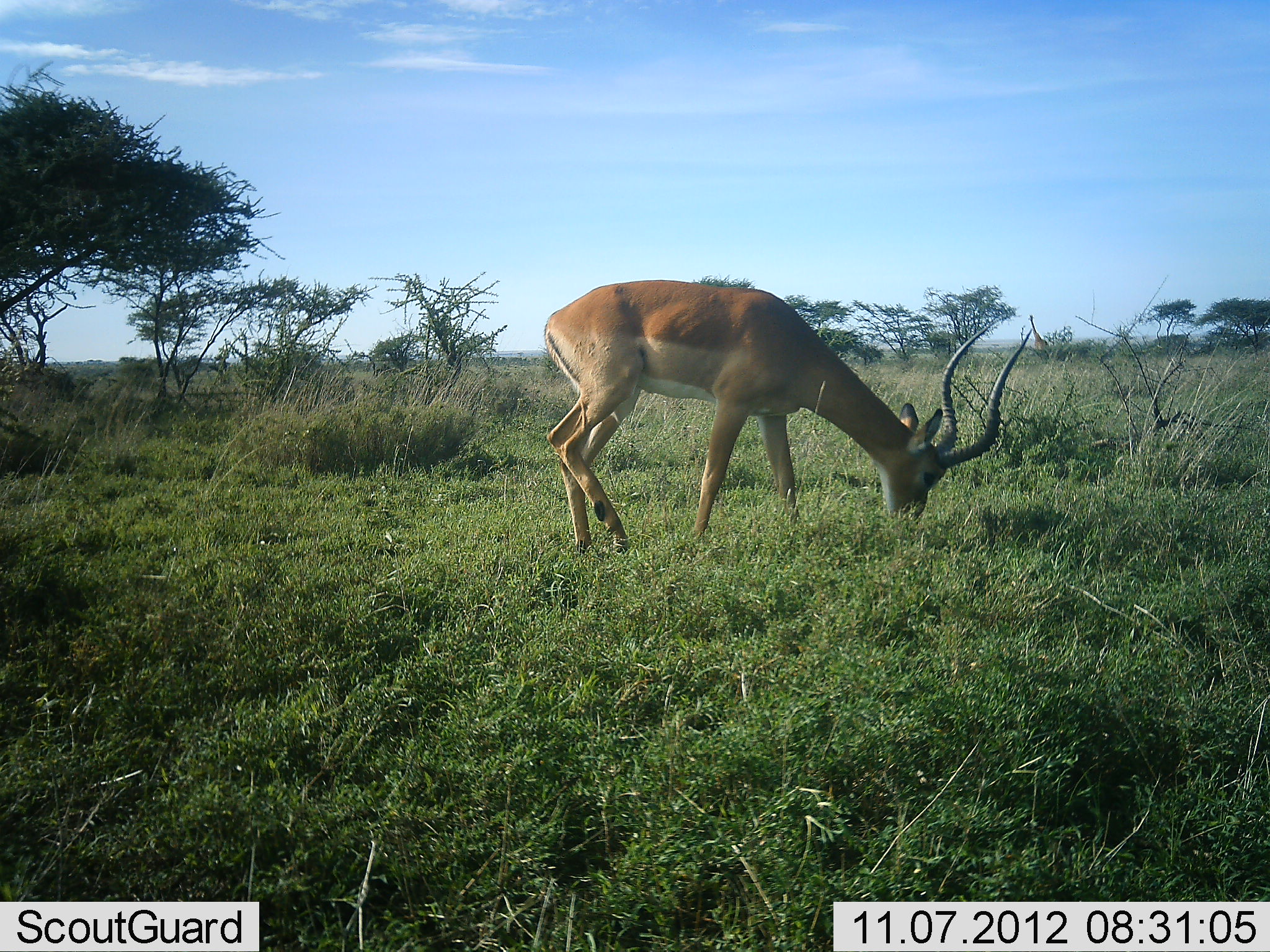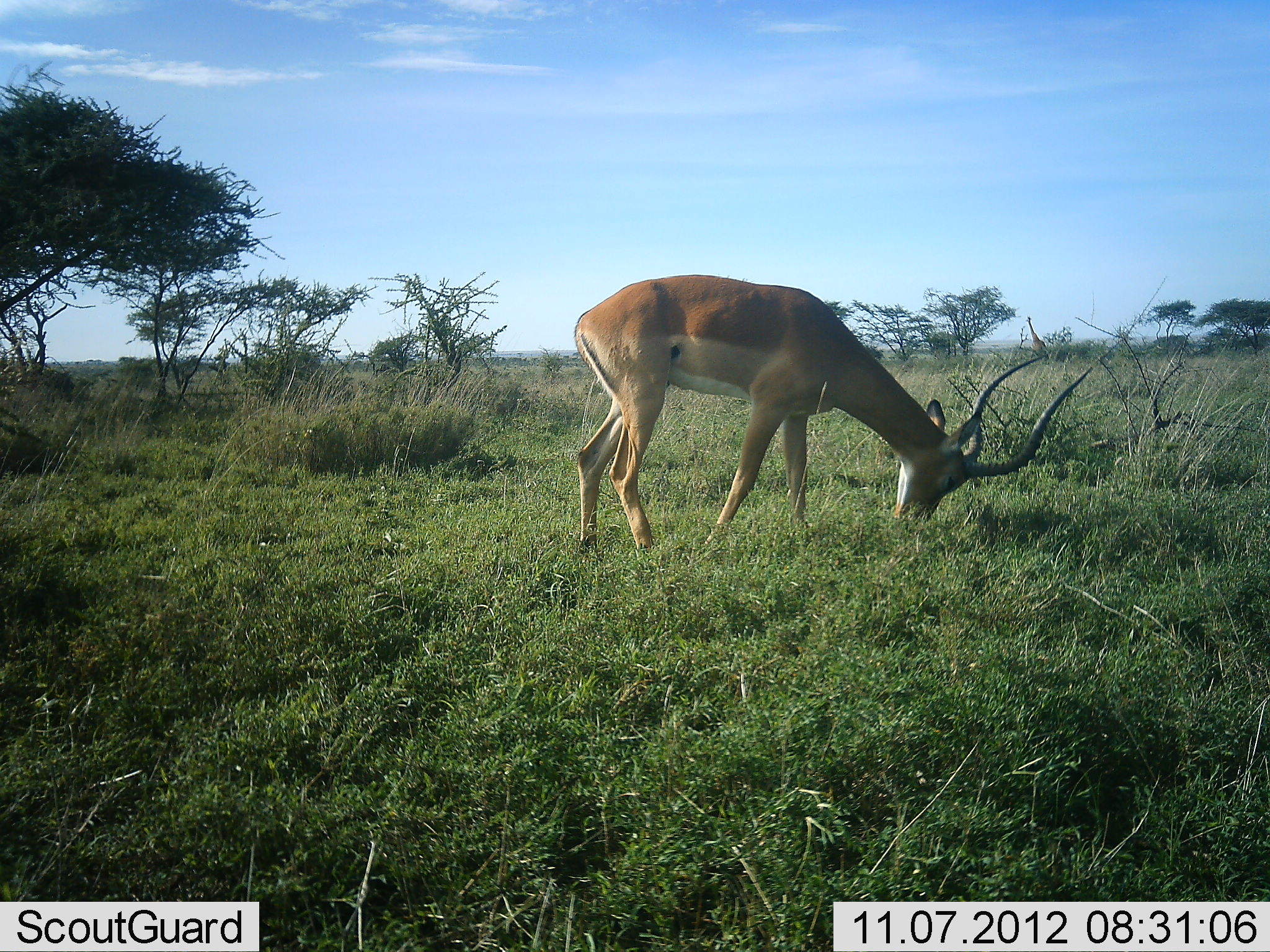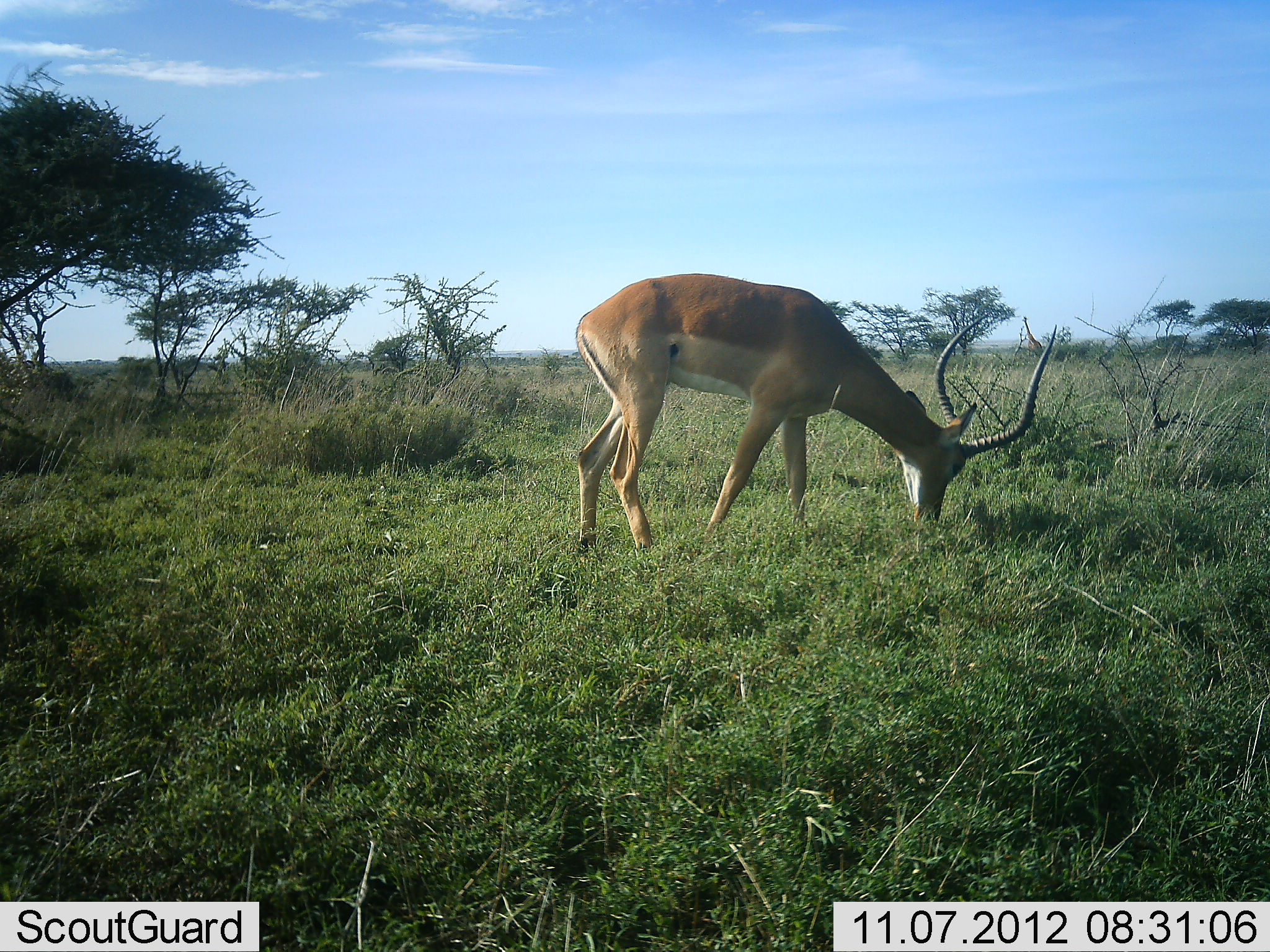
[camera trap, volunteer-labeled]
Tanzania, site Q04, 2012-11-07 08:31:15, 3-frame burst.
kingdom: Animalia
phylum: Chordata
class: Mammalia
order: Artiodactyla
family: Bovidae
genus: Aepyceros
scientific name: Aepyceros melampus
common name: impala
Impala (Aepyceros melampus), count 1. Behavior (volunteer vote fractions): standing 20%, resting 0%, moving 0%, interacting 0%. Young present (vote fraction): 0%. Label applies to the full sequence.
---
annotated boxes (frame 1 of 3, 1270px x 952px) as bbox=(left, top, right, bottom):
animal: bbox=(542, 280, 1035, 565); bbox=(1027, 314, 1050, 352)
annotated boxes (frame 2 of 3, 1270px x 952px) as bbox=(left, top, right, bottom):
animal: bbox=(573, 274, 1093, 568); bbox=(1025, 316, 1047, 351)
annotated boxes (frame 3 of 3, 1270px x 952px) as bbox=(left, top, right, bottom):
animal: bbox=(573, 271, 1058, 571); bbox=(1021, 317, 1044, 350)